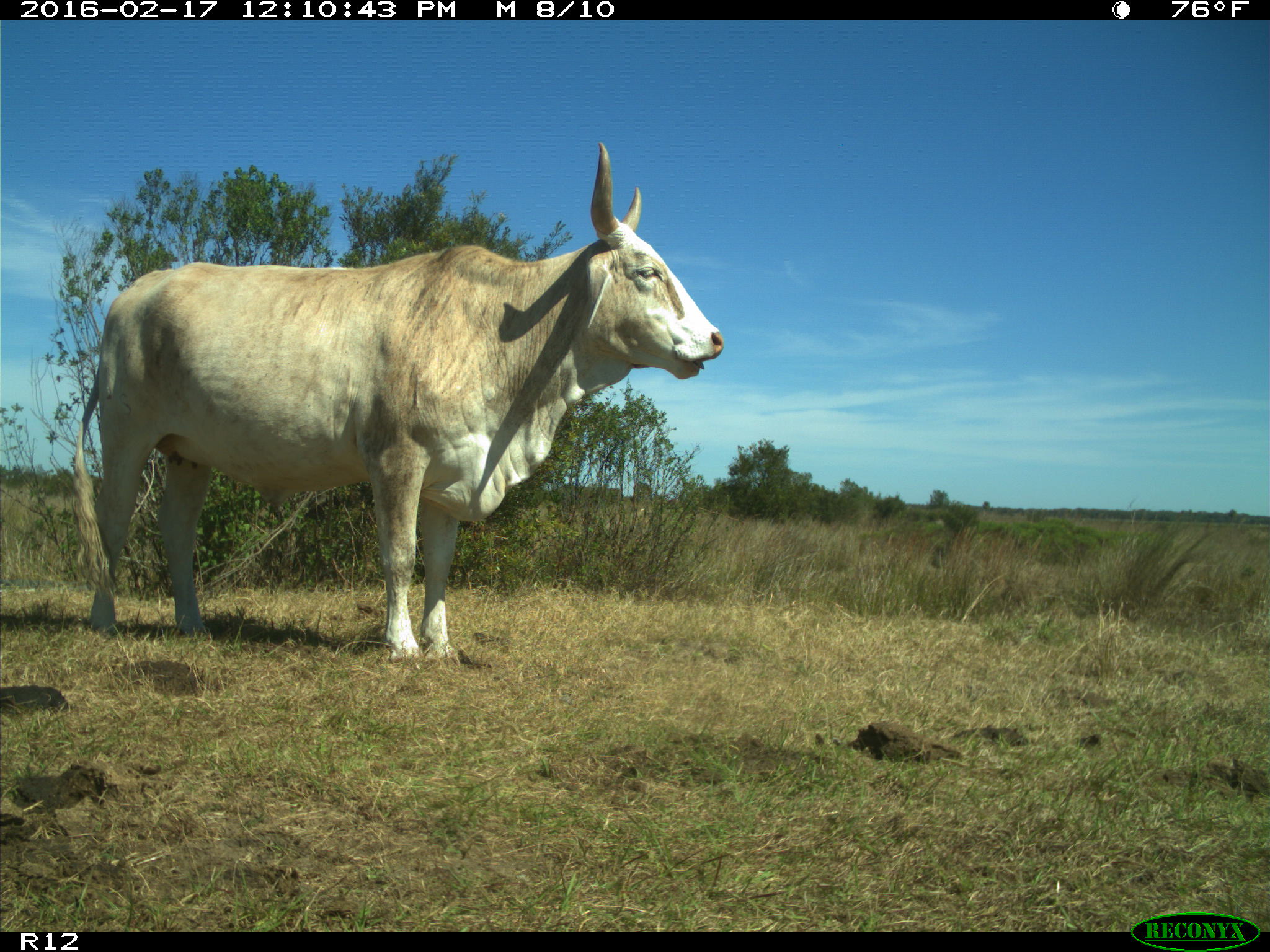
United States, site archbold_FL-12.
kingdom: Animalia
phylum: Chordata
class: Mammalia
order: Artiodactyla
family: Bovidae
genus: Bos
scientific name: Bos taurus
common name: domestic cow